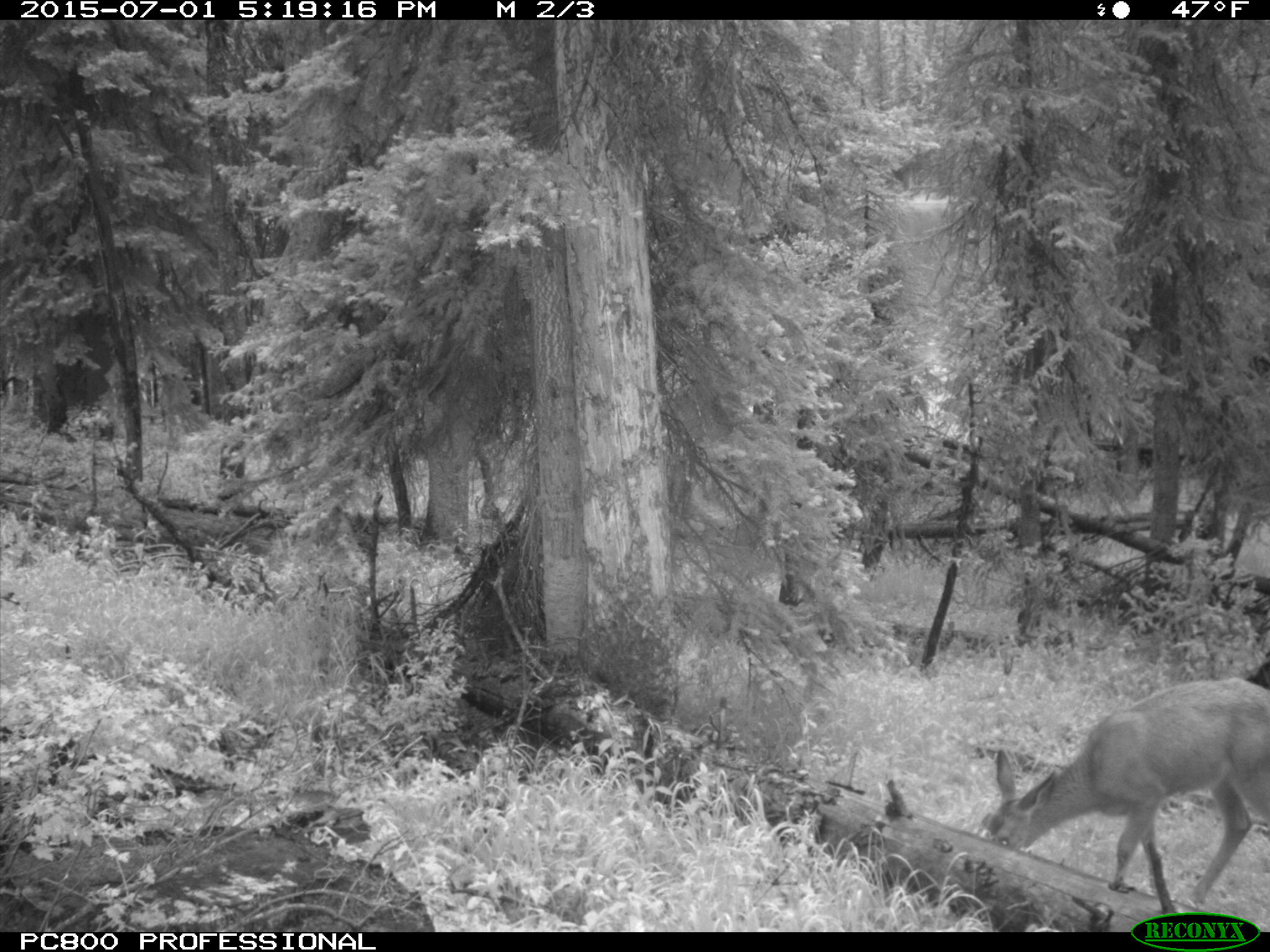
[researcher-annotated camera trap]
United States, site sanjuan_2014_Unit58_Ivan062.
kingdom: Animalia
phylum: Chordata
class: Mammalia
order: Artiodactyla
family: Cervidae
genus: Odocoileus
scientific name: Odocoileus hemionus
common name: mule deer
Odocoileus hemionus (mule deer).